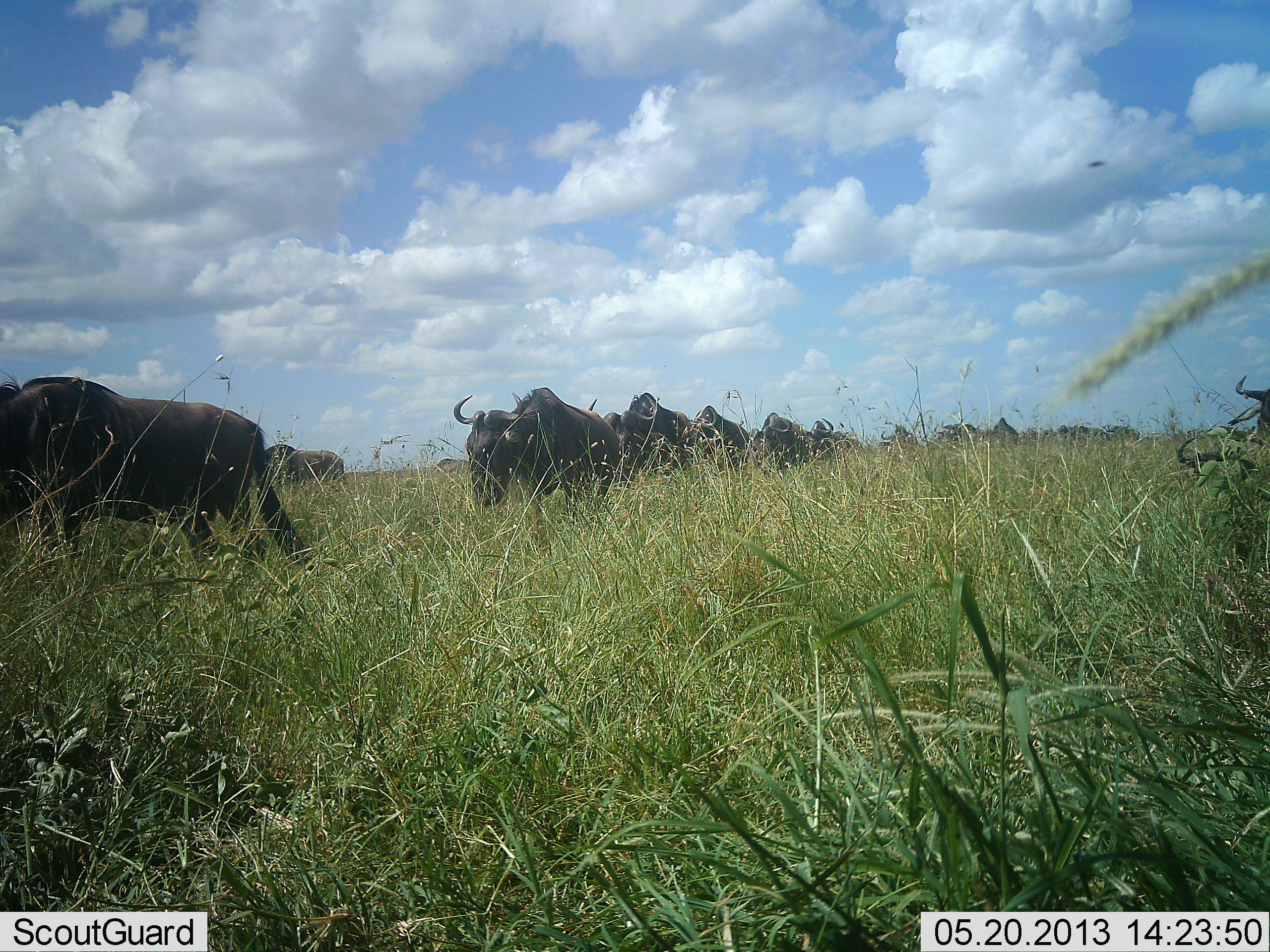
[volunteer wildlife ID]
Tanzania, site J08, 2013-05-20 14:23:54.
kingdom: Animalia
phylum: Chordata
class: Mammalia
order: Artiodactyla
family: Bovidae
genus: Connochaetes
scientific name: Connochaetes taurinus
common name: blue wildebeest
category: wildebeest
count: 11-50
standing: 15%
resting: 0%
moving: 85%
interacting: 4%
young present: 0%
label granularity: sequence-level